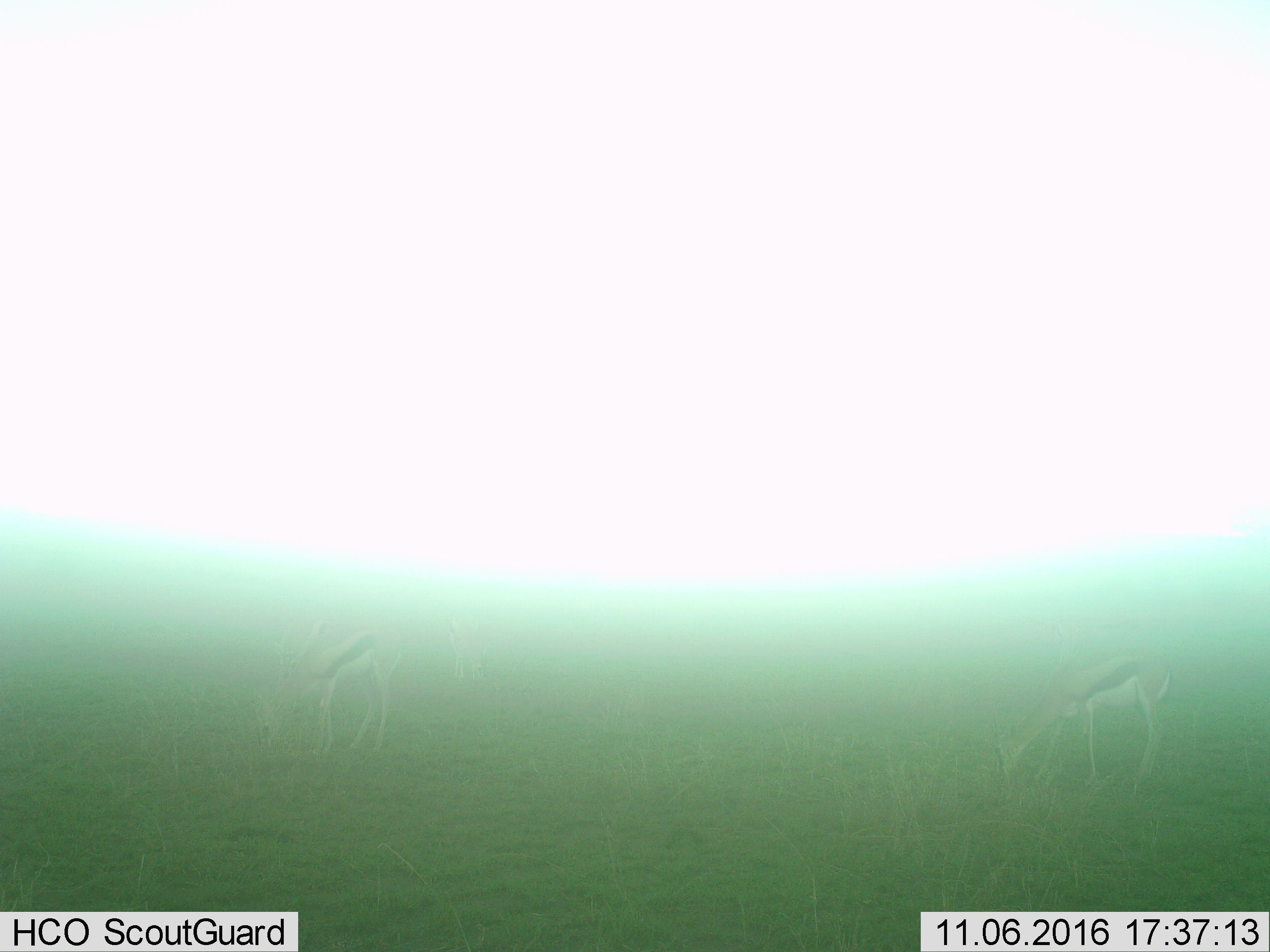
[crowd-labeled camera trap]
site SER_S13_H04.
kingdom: Animalia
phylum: Chordata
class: Mammalia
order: Artiodactyla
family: Bovidae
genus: Eudorcas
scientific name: Eudorcas thomsonii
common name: thomson's gazelle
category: gazellethomsons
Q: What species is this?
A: Gazellethomsons (thomson's gazelle) (Eudorcas thomsonii).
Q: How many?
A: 2.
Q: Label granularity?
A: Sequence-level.